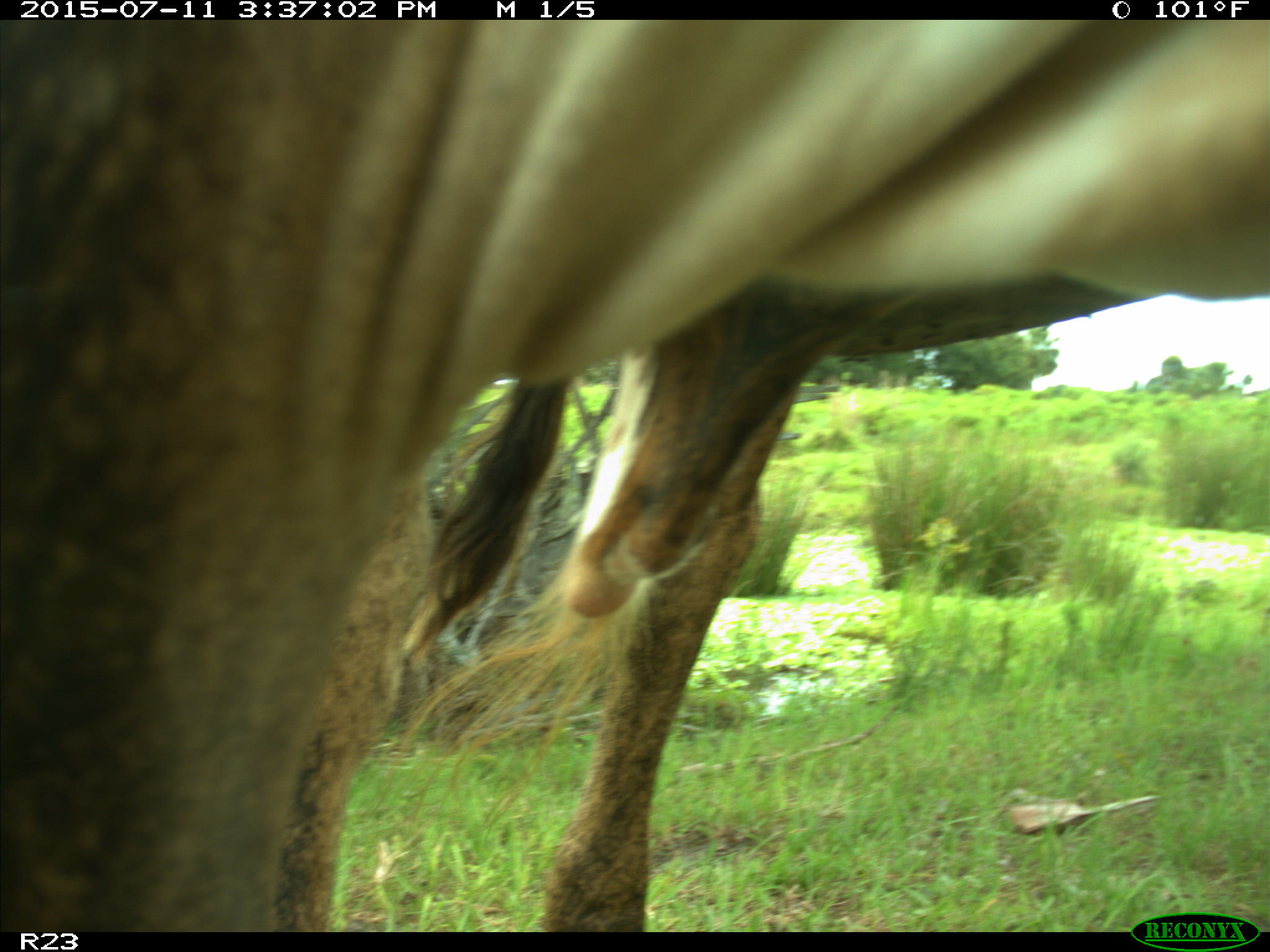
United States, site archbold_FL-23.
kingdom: Animalia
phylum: Chordata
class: Mammalia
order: Artiodactyla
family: Bovidae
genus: Bos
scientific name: Bos taurus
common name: domestic cow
Bos taurus (domestic cow).